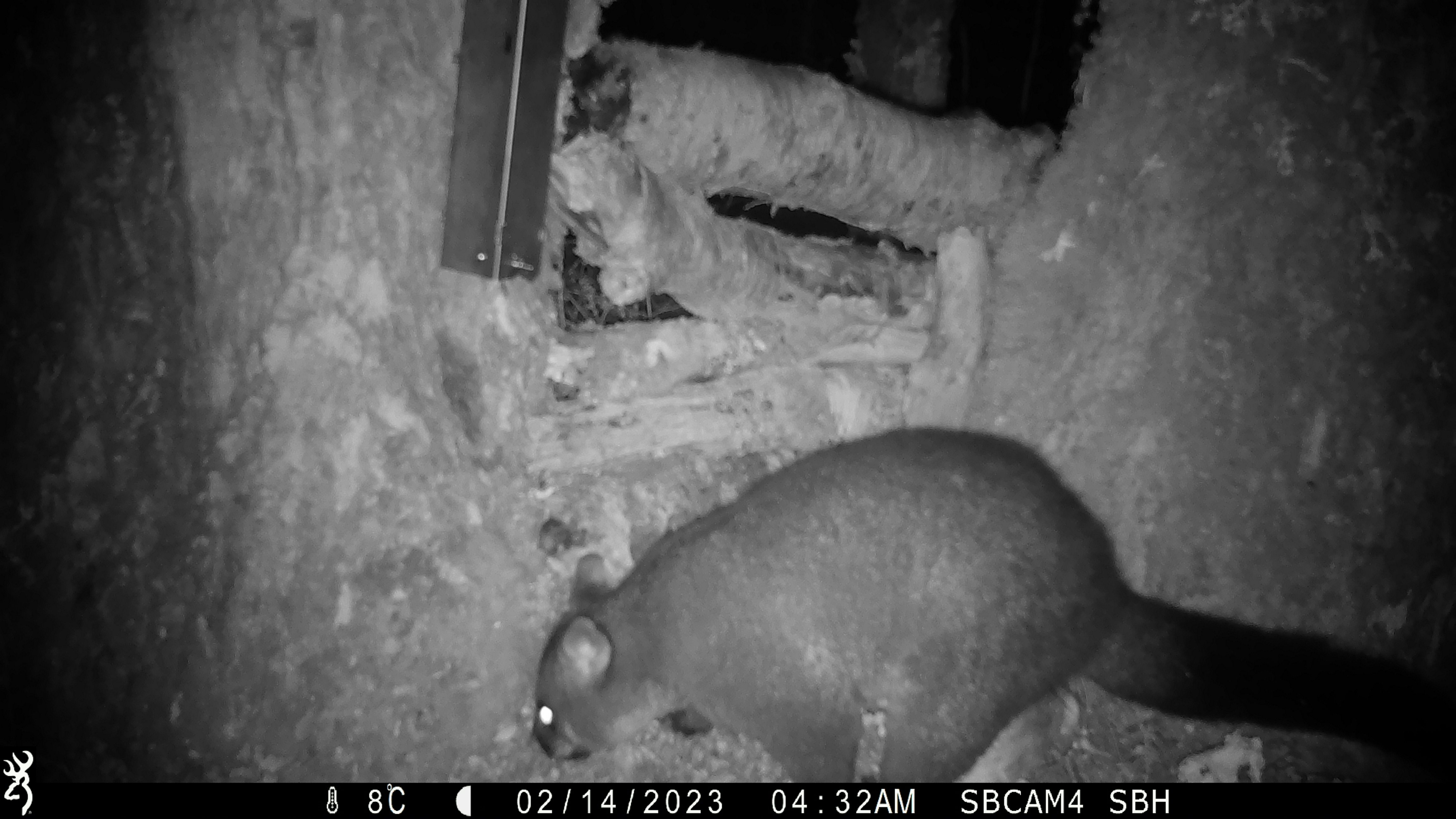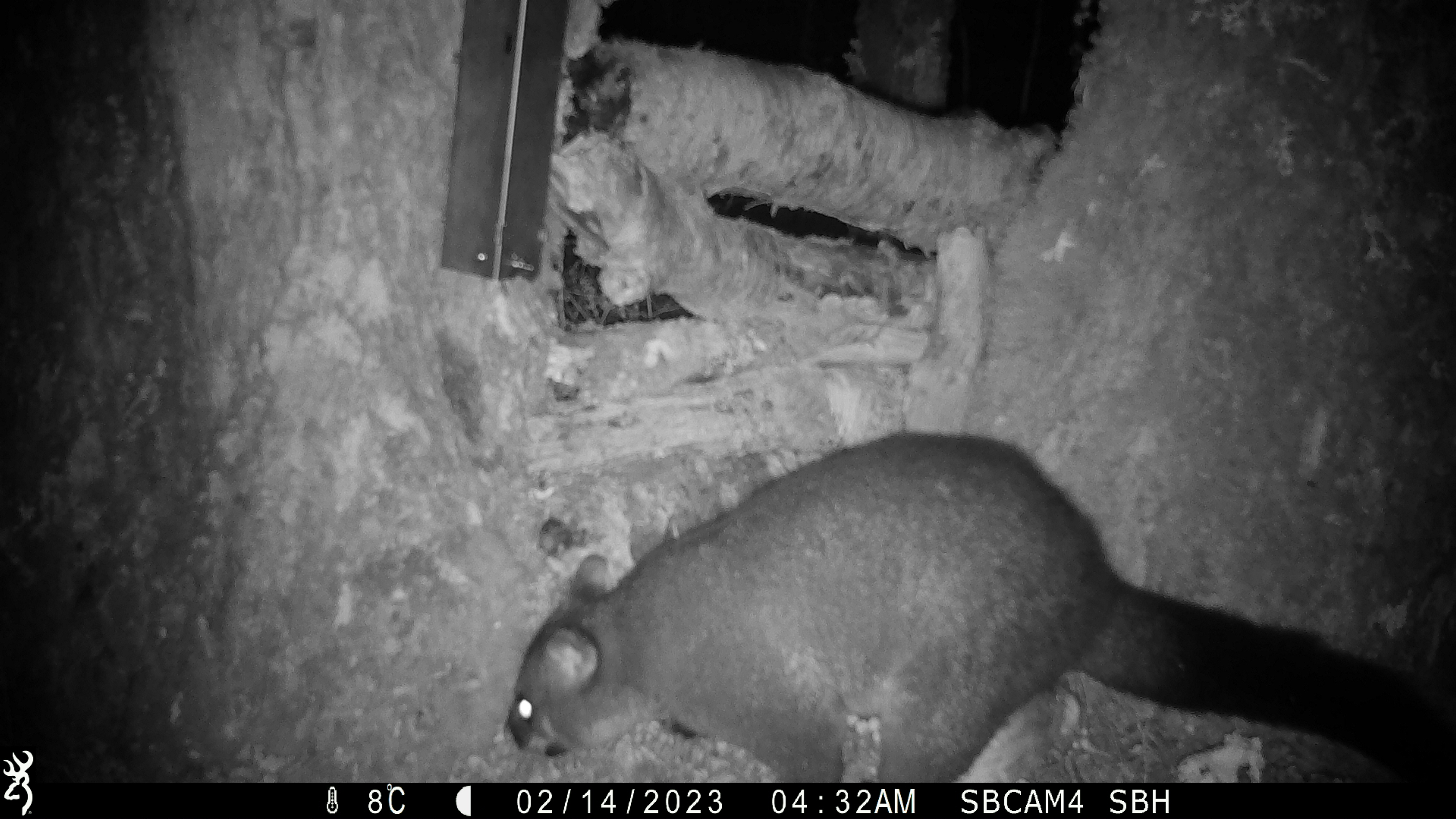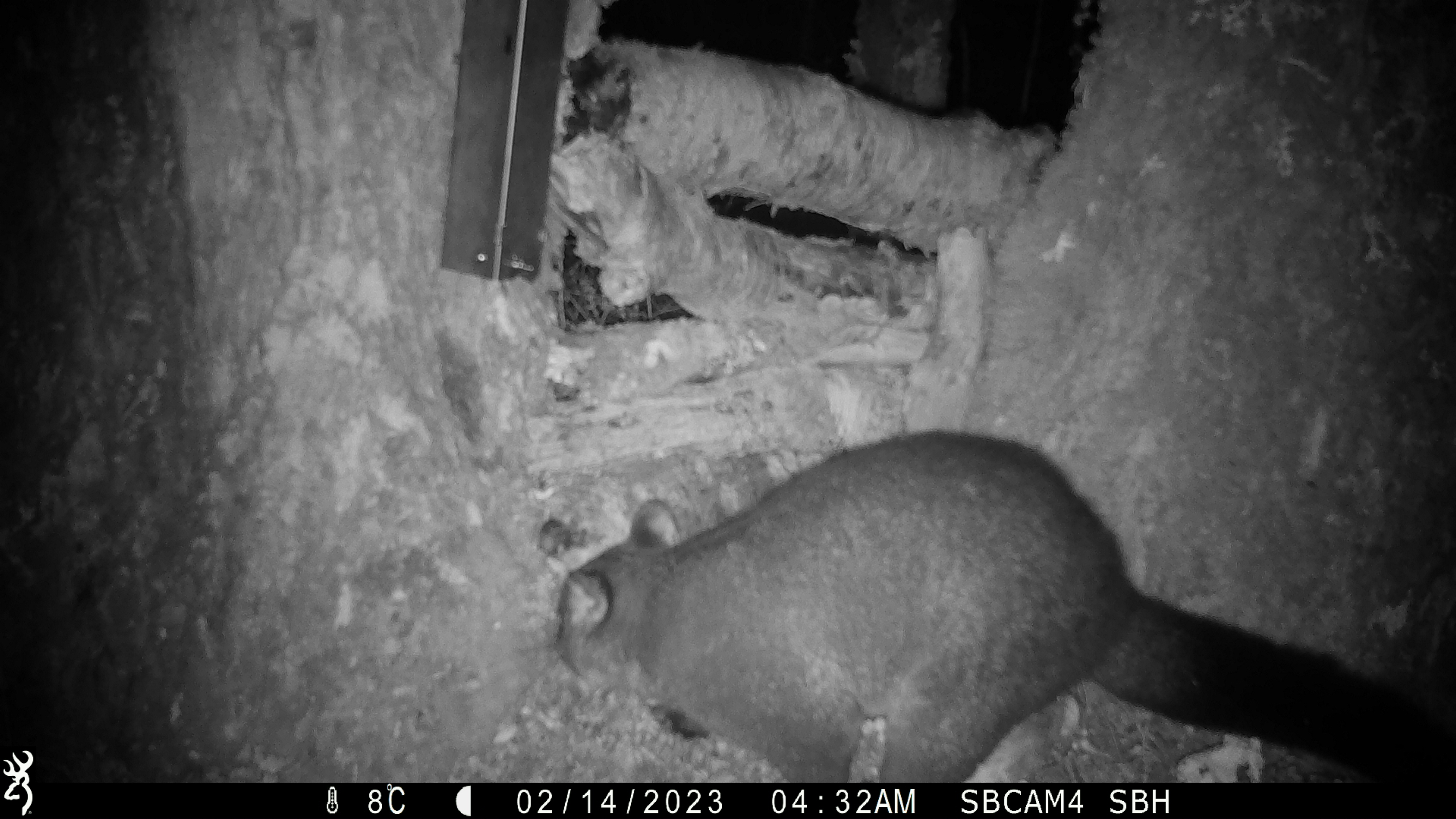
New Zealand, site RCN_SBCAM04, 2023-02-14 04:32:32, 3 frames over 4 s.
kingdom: Animalia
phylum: Chordata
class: Mammalia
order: Diprotodontia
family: Phalangeridae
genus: Trichosurus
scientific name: Trichosurus vulpecula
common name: common brushtail possum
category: possum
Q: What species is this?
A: Possum (common brushtail possum) (Trichosurus vulpecula).